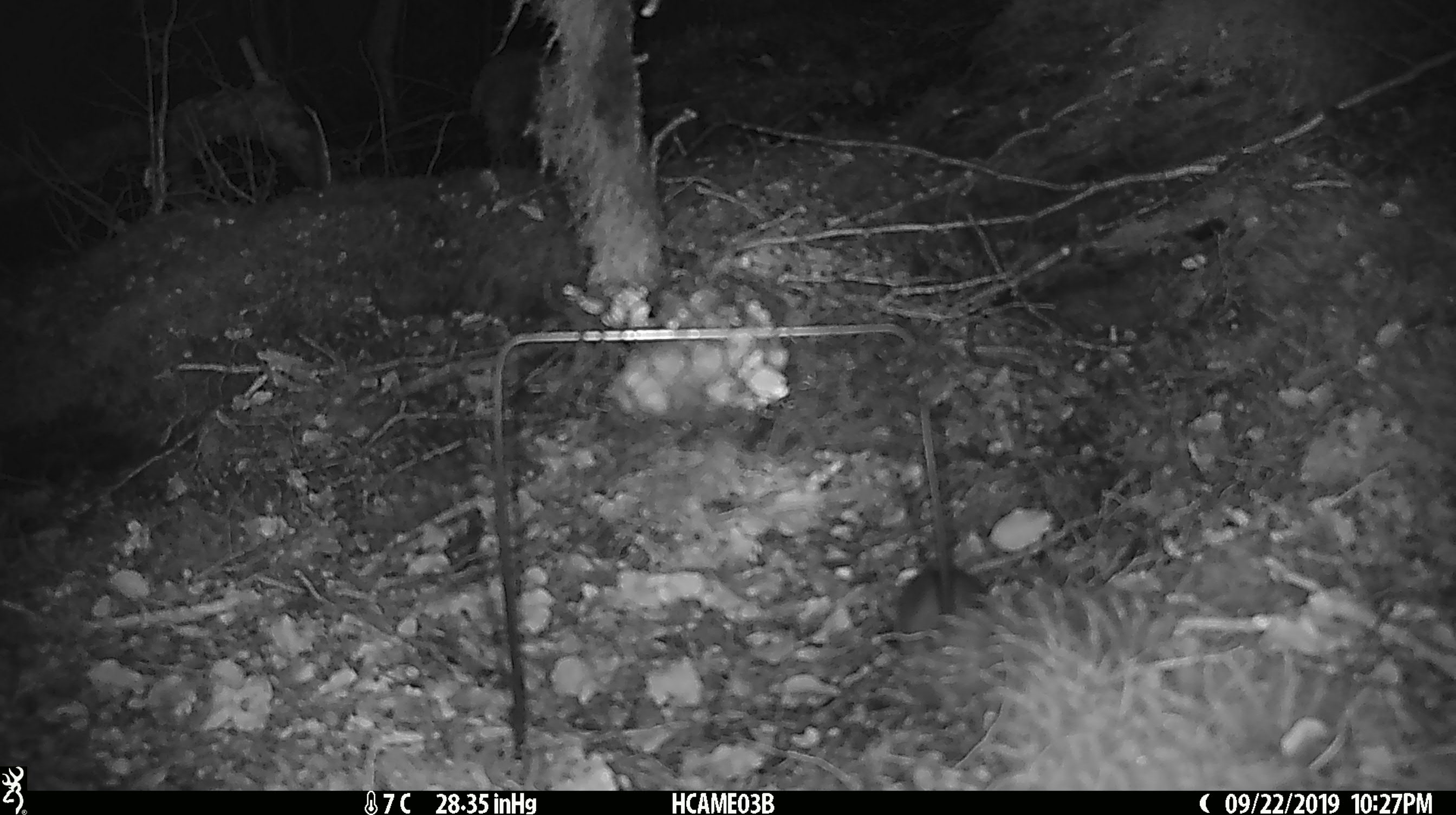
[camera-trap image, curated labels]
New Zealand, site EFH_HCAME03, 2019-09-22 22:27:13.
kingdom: Animalia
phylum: Chordata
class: Mammalia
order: Rodentia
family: Muridae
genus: Mus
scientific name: Mus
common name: mouse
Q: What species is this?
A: Mouse (Mus).